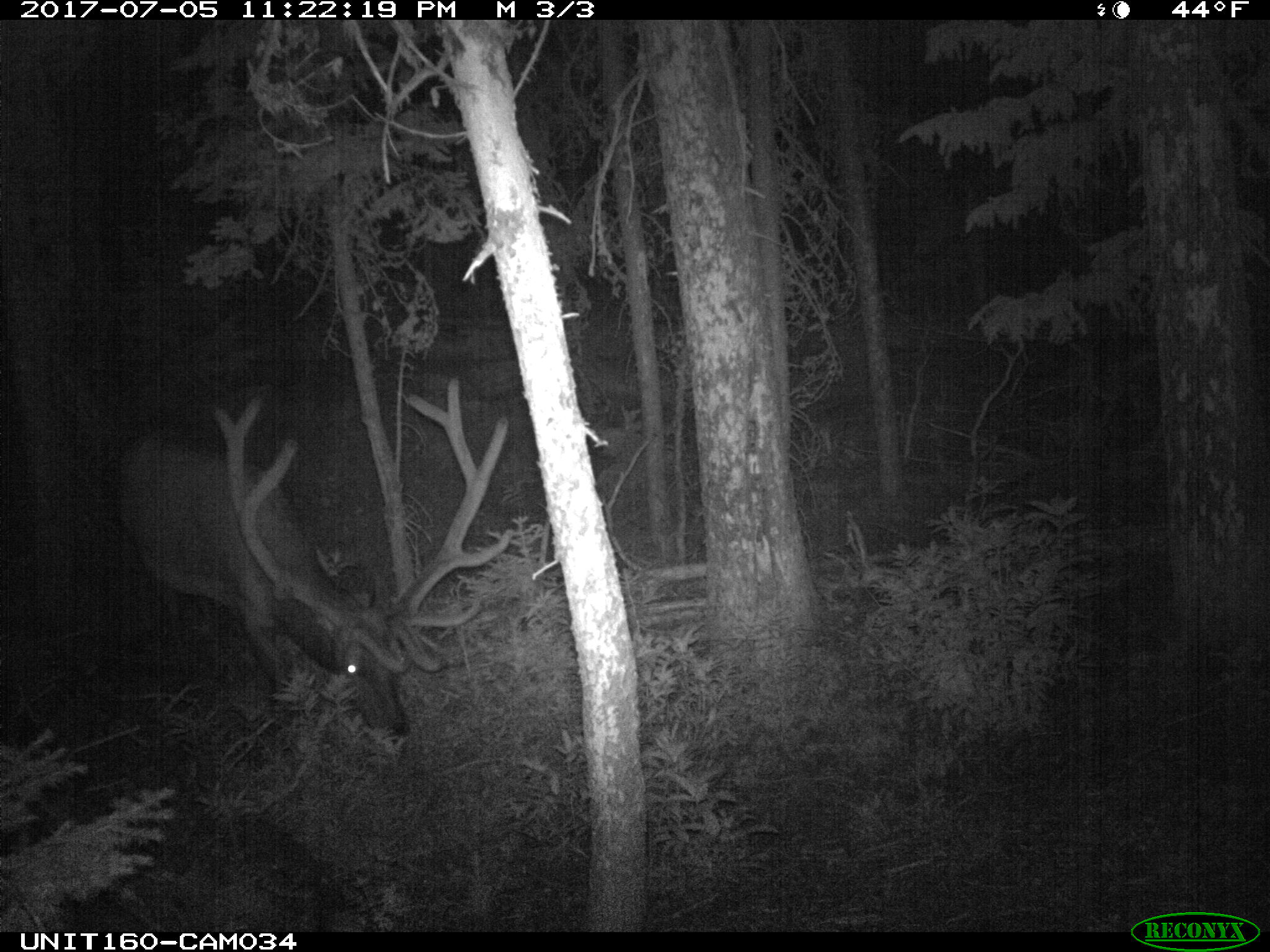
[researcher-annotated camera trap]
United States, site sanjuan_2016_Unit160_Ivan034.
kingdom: Animalia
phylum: Chordata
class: Mammalia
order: Artiodactyla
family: Cervidae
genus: Cervus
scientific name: Cervus elaphus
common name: red deer